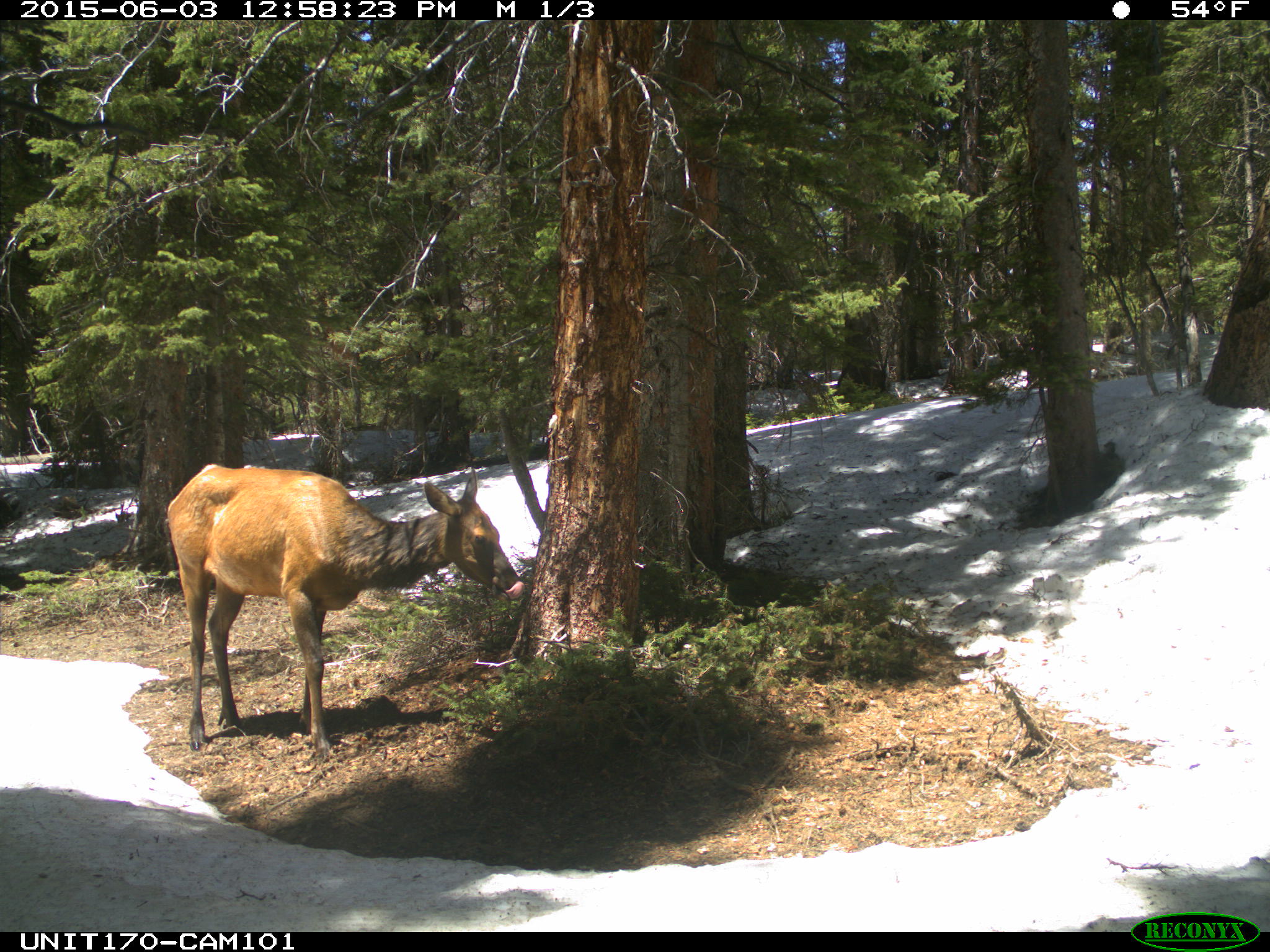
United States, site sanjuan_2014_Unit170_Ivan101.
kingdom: Animalia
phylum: Chordata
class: Mammalia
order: Artiodactyla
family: Cervidae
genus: Cervus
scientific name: Cervus elaphus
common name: red deer